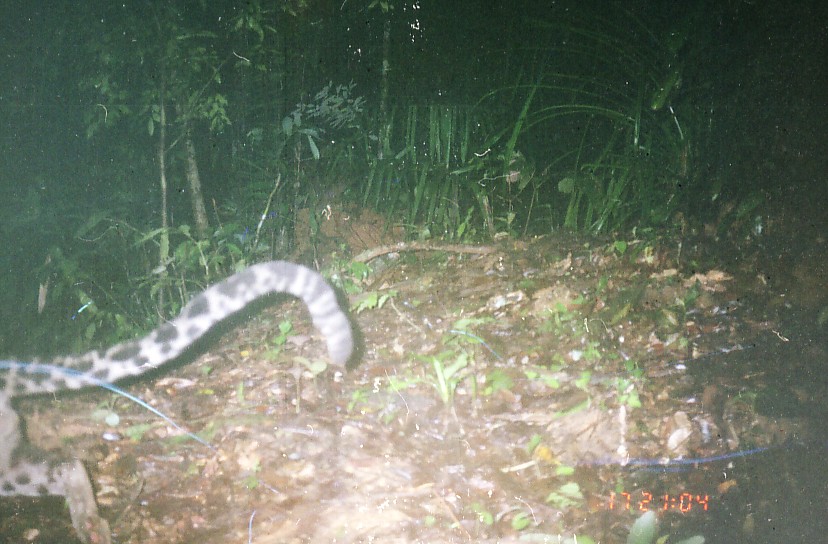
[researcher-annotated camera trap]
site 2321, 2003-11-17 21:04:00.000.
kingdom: Animalia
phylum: Chordata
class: Mammalia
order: Carnivora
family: Felidae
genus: Neofelis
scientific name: Neofelis nebulosa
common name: mainland clouded leopard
Neofelis nebulosa (mainland clouded leopard), count 1.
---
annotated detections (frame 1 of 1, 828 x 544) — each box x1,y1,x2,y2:
neofelis nebulosa: 0,260,353,544